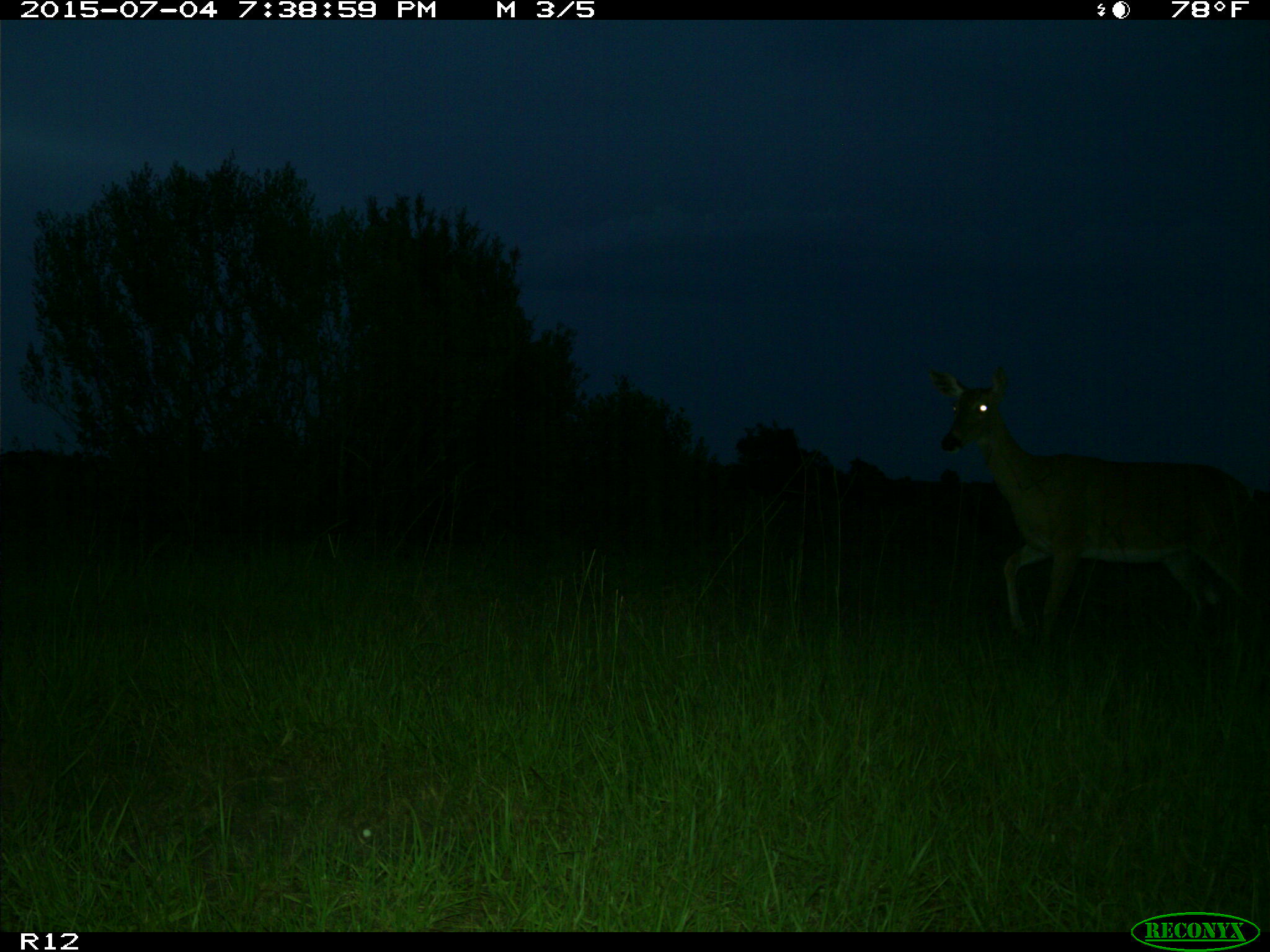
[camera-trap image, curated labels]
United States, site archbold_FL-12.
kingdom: Animalia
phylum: Chordata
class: Mammalia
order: Artiodactyla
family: Cervidae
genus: Odocoileus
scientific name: Odocoileus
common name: deer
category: unidentified deer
Unidentified deer (deer) (Odocoileus).